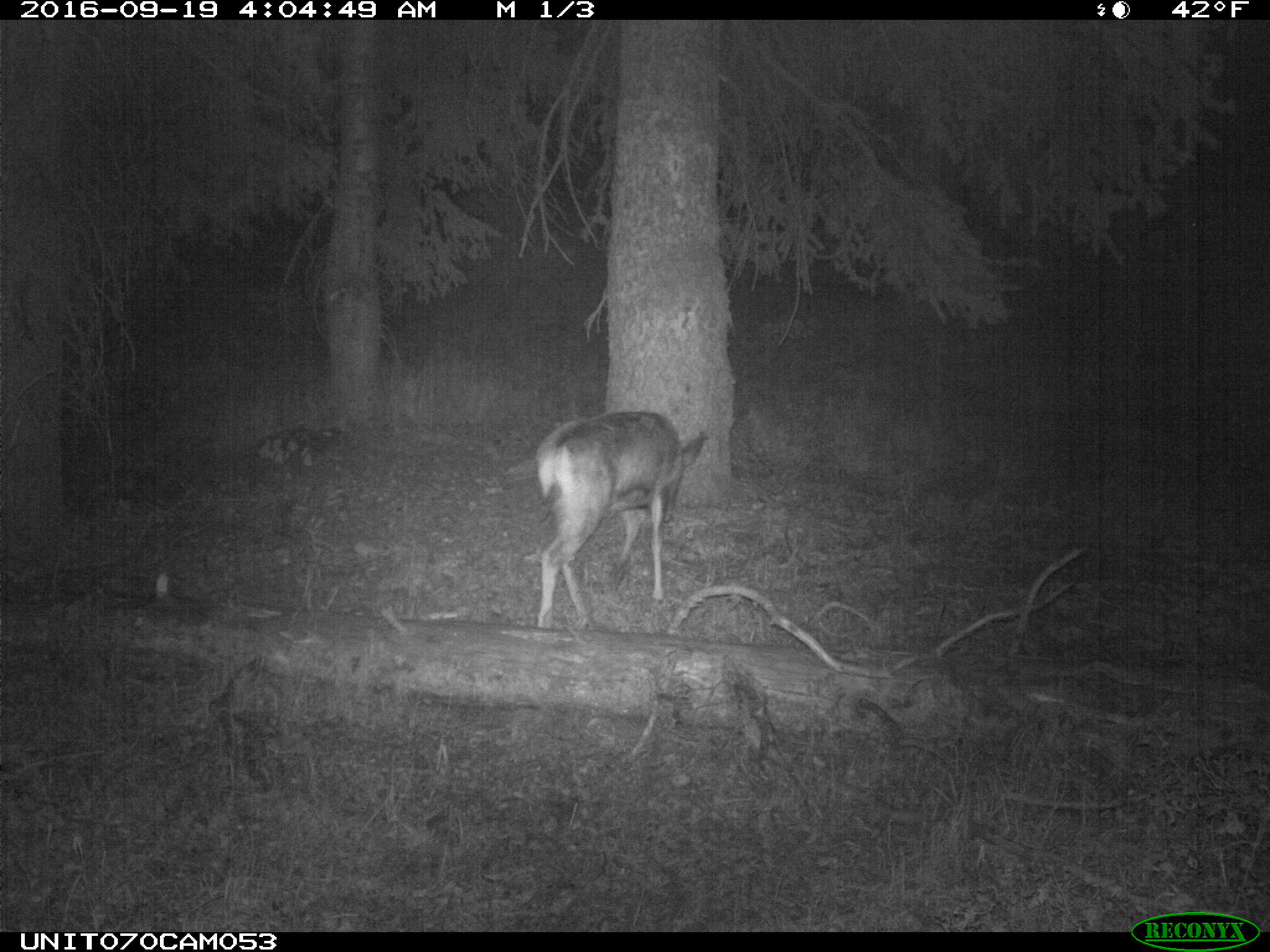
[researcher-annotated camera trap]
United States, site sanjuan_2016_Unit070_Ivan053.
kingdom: Animalia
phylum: Chordata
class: Mammalia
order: Artiodactyla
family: Cervidae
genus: Odocoileus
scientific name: Odocoileus hemionus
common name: mule deer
Odocoileus hemionus (mule deer).